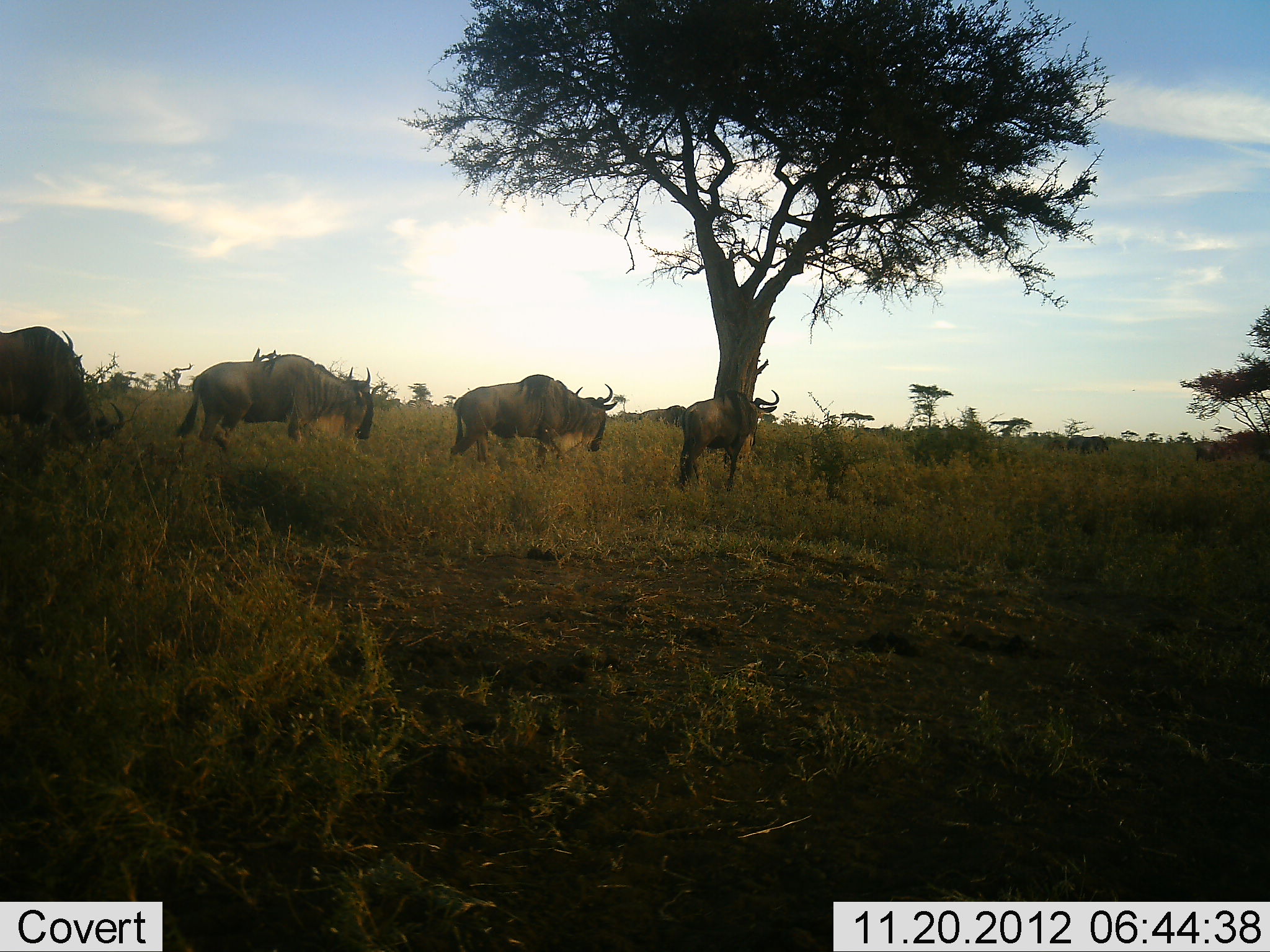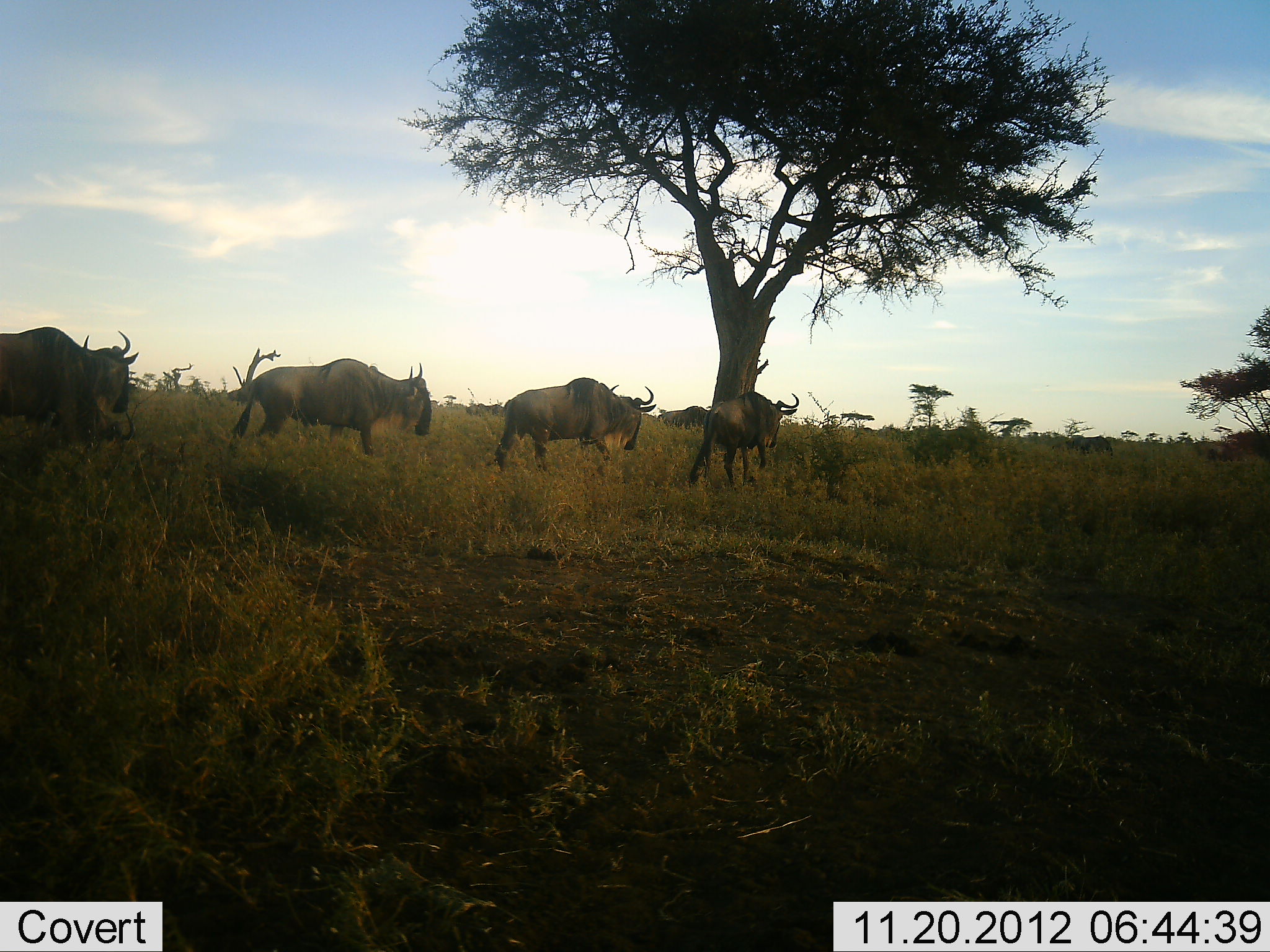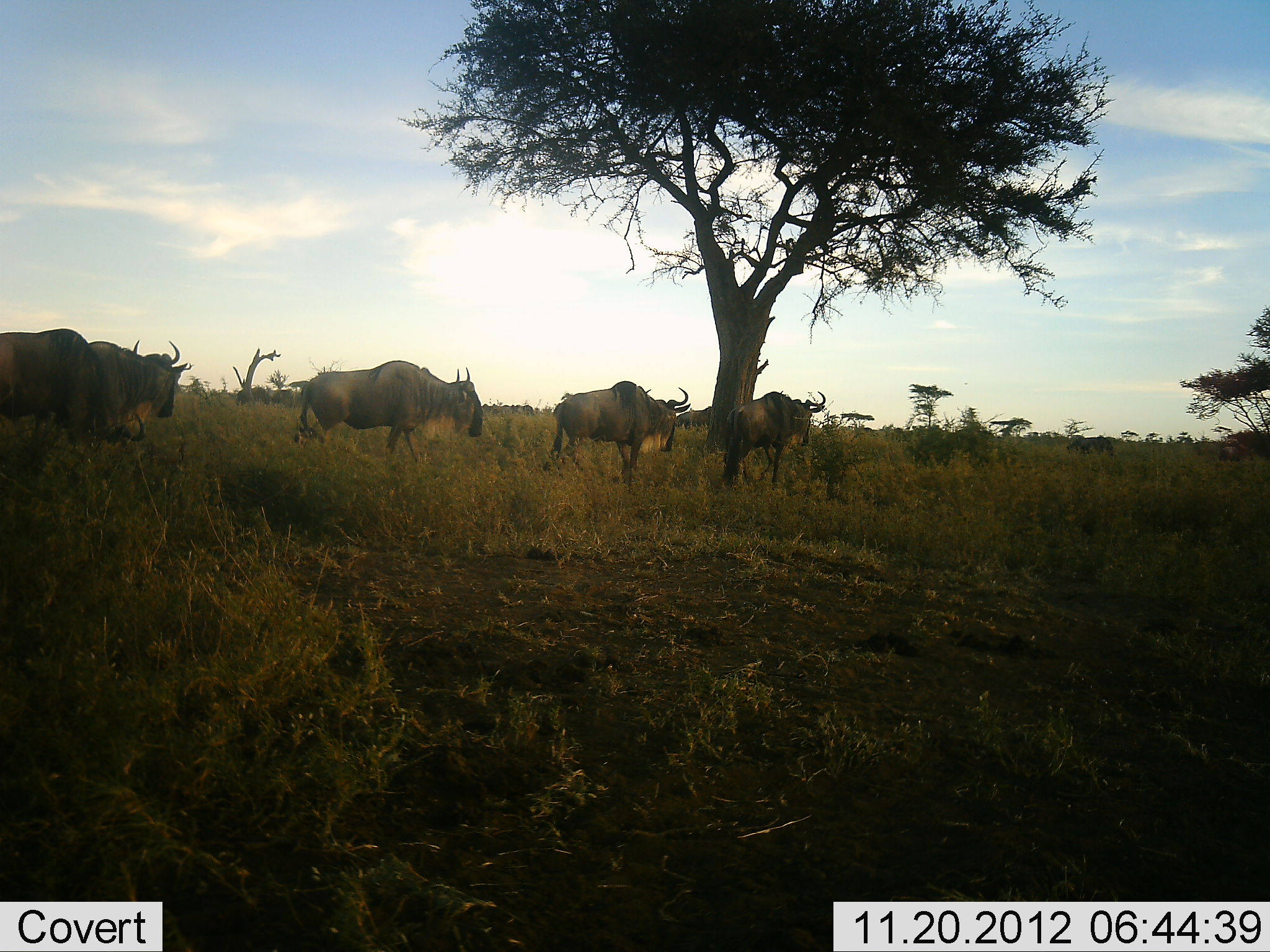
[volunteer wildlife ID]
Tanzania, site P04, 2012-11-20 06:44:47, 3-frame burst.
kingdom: Animalia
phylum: Chordata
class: Mammalia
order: Artiodactyla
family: Bovidae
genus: Connochaetes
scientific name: Connochaetes taurinus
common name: blue wildebeest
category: wildebeest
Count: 5.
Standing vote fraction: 10%.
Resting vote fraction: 0%.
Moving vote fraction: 100%.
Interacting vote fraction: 0%.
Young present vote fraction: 0%.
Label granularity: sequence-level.